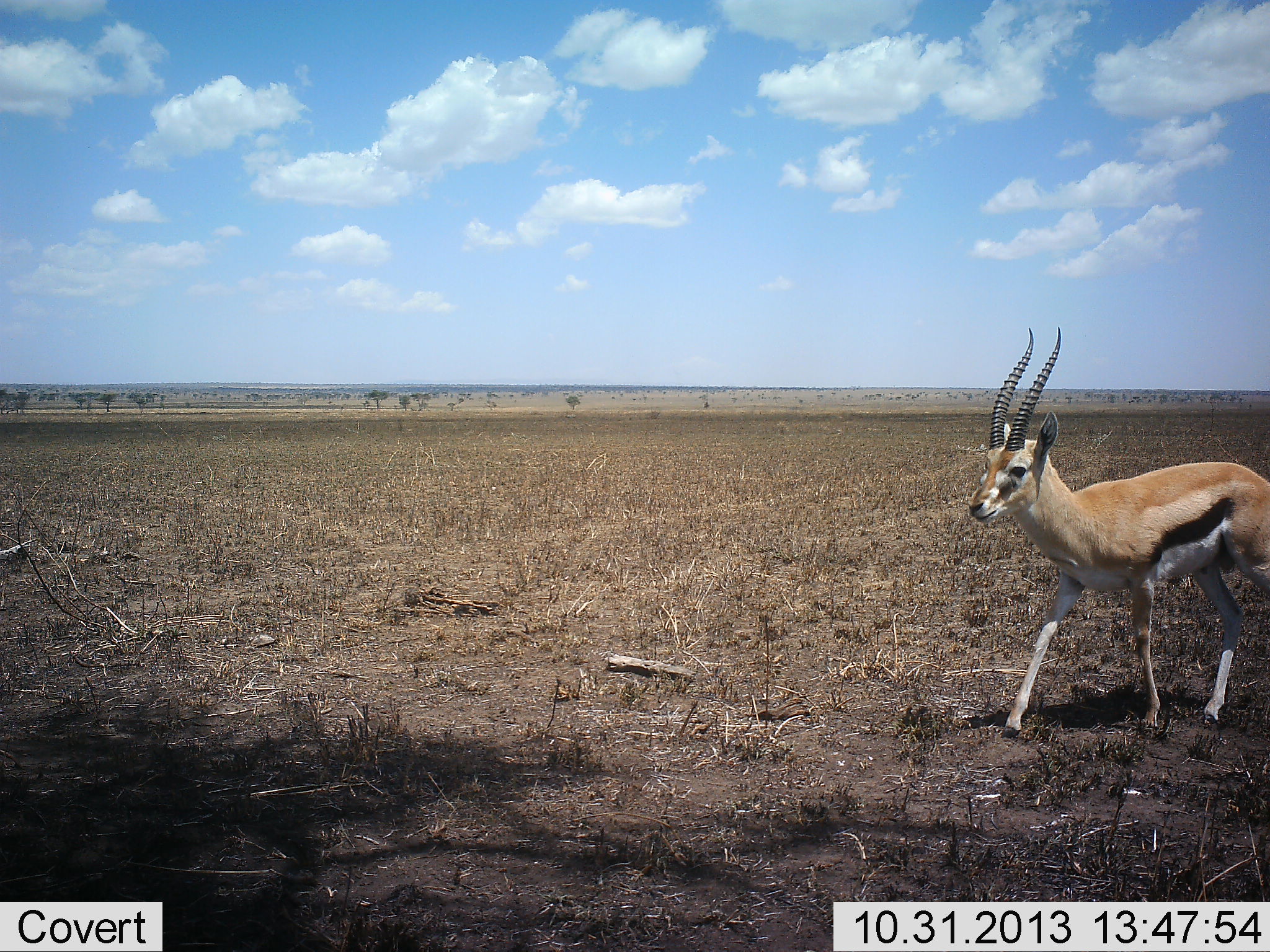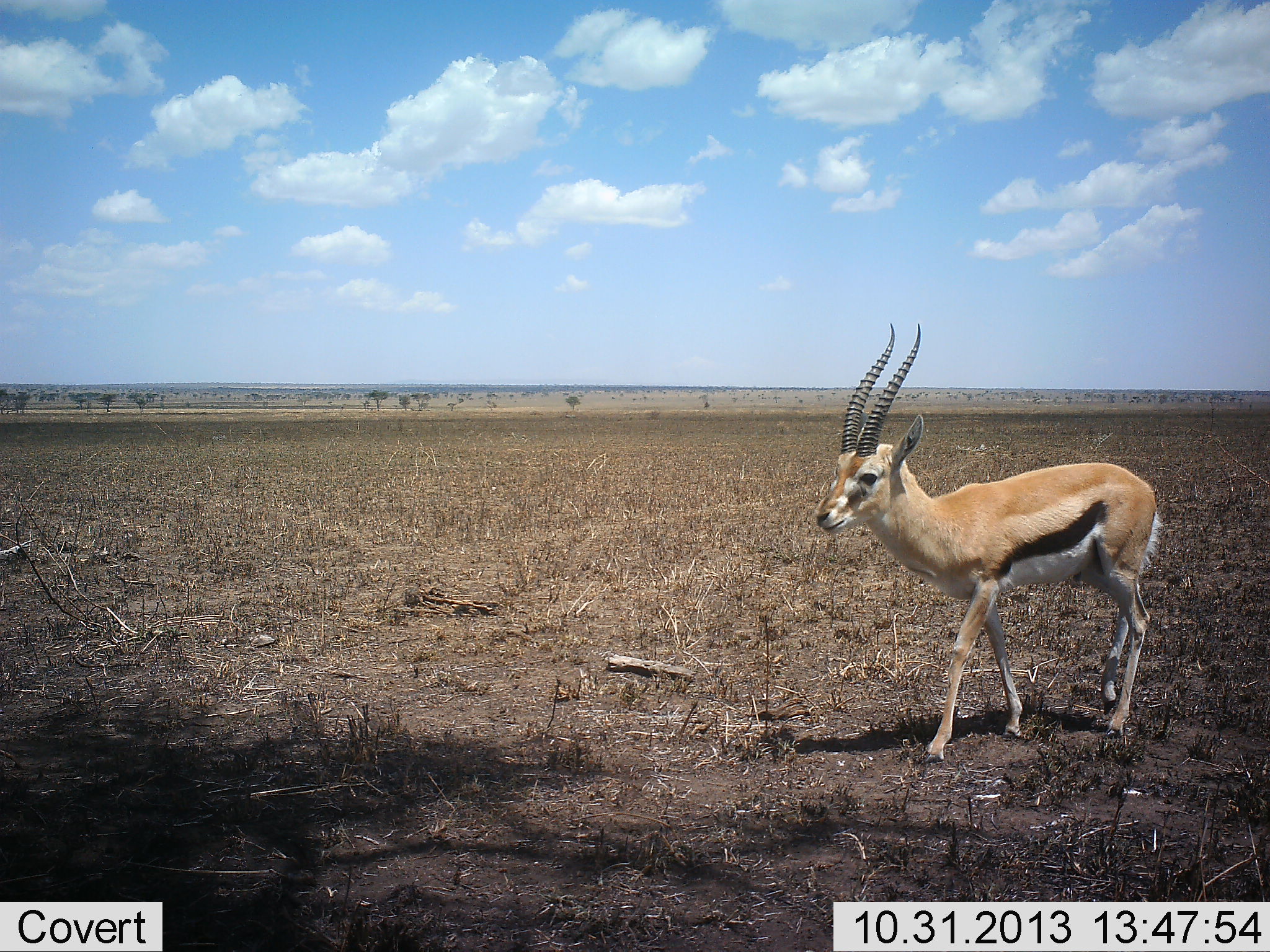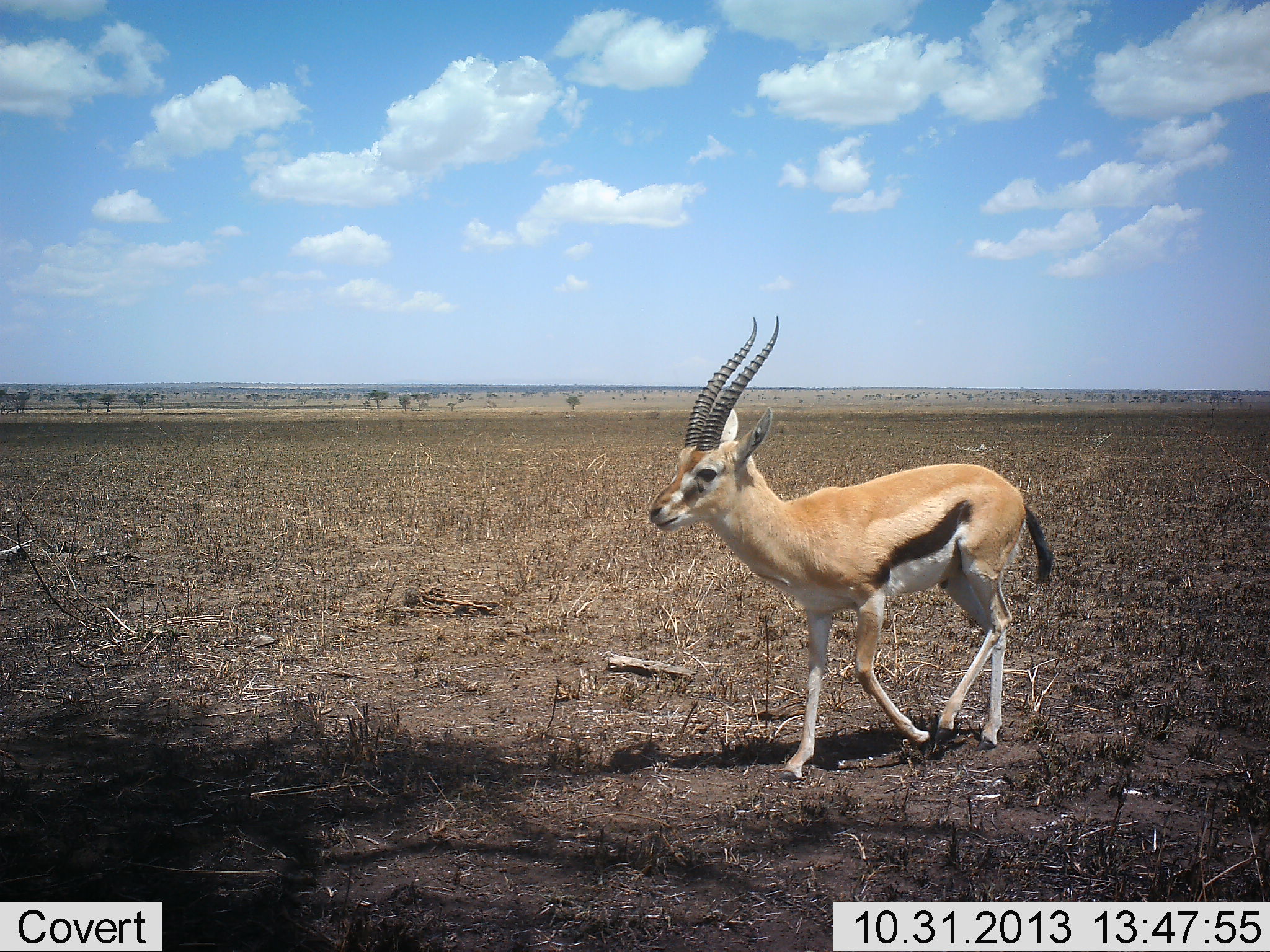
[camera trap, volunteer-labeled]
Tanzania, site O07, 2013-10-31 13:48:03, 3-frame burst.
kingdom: Animalia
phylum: Chordata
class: Mammalia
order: Artiodactyla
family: Bovidae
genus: Eudorcas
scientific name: Eudorcas thomsonii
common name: thomson's gazelle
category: gazellethomsons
Gazellethomsons (thomson's gazelle) (Eudorcas thomsonii), count 1. Behavior (volunteer vote fractions): standing 10%, resting 0%, moving 90%, interacting 0%. Young present (vote fraction): 0%. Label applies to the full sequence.